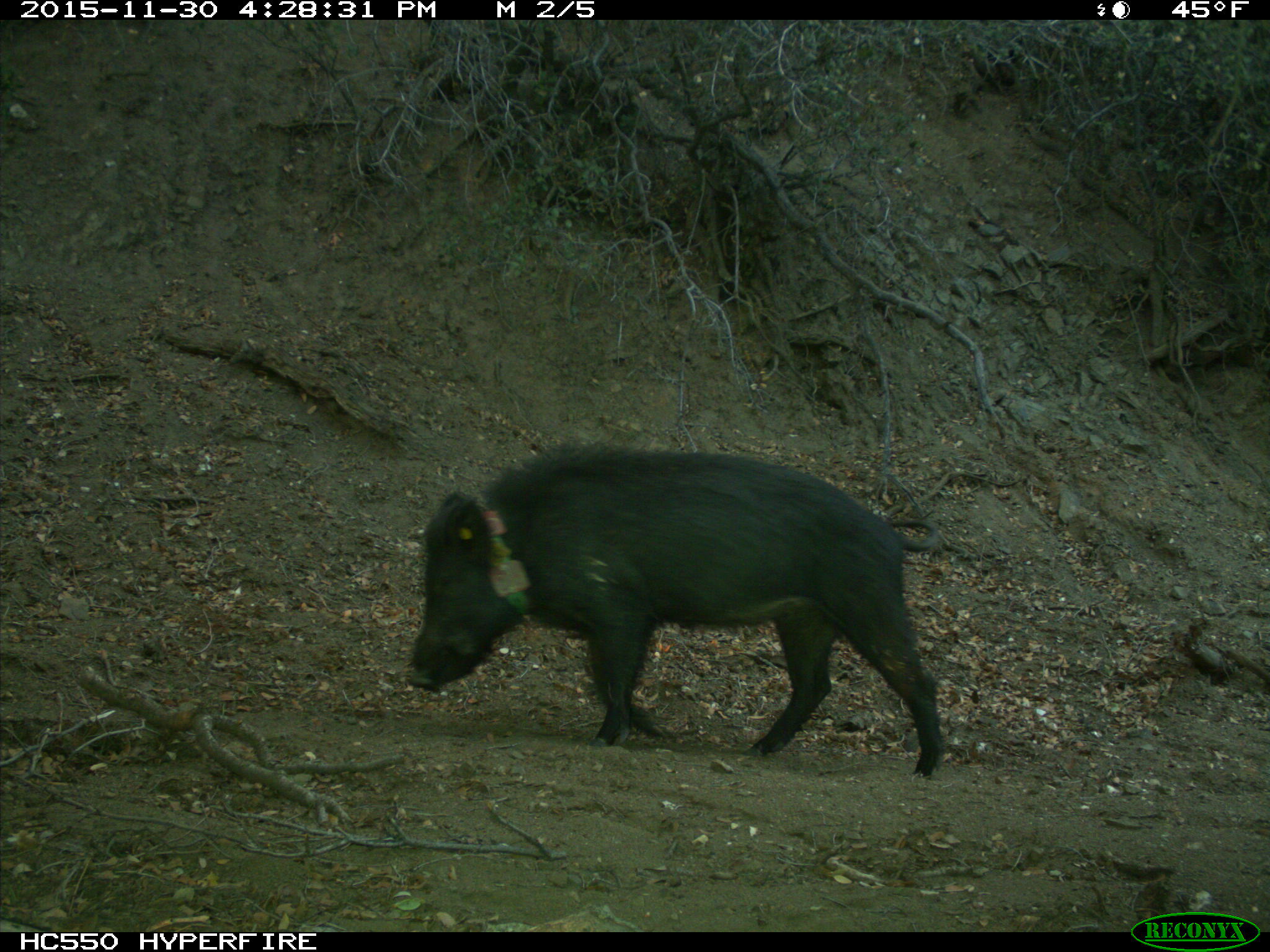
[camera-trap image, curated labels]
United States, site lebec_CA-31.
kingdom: Animalia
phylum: Chordata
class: Mammalia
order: Artiodactyla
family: Suidae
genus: Sus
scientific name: Sus scrofa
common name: wild boar